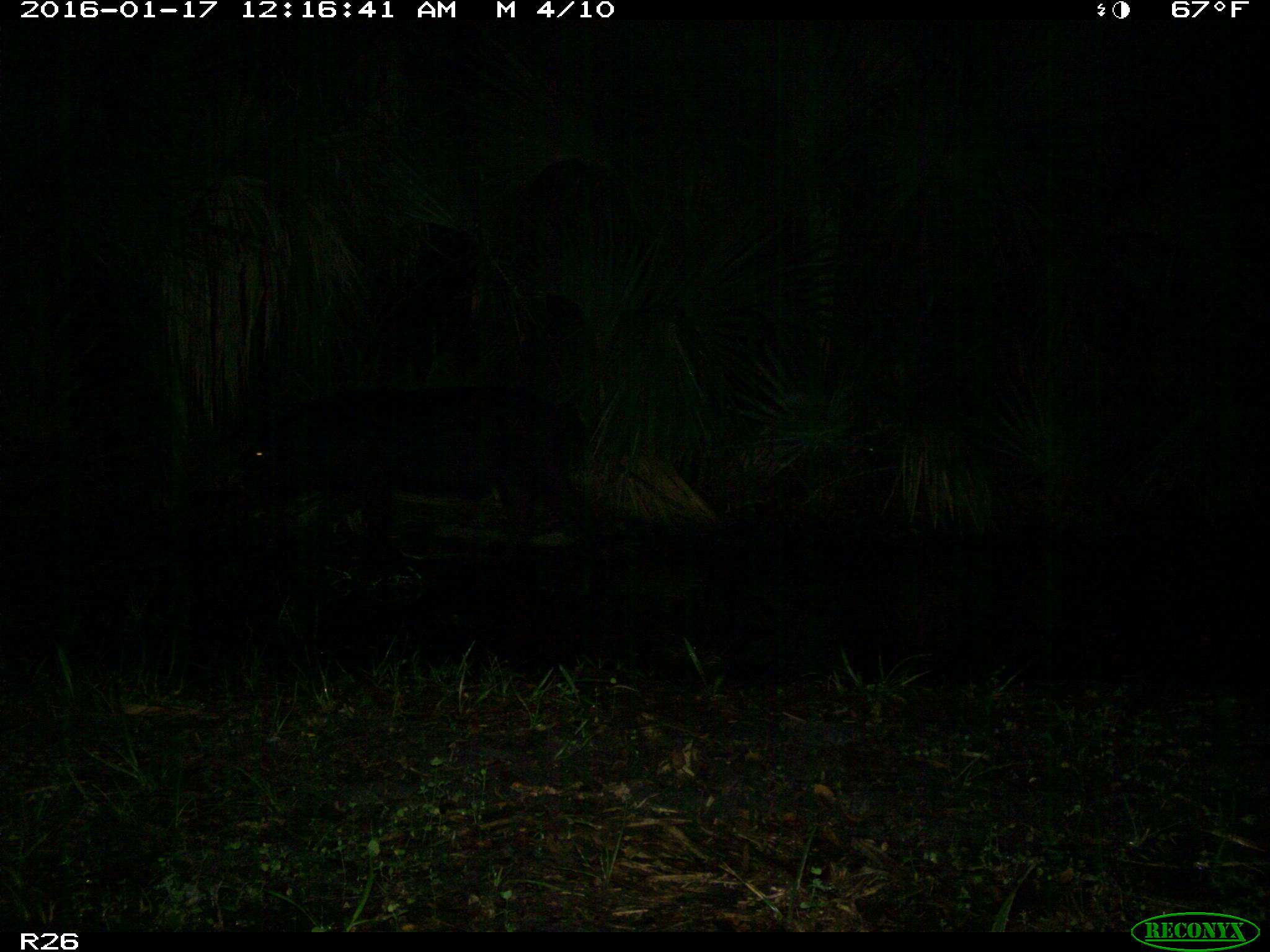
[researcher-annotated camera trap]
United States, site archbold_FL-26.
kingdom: Animalia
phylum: Chordata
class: Mammalia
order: Artiodactyla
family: Suidae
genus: Sus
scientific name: Sus scrofa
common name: wild boar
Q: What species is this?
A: Sus scrofa (wild boar).